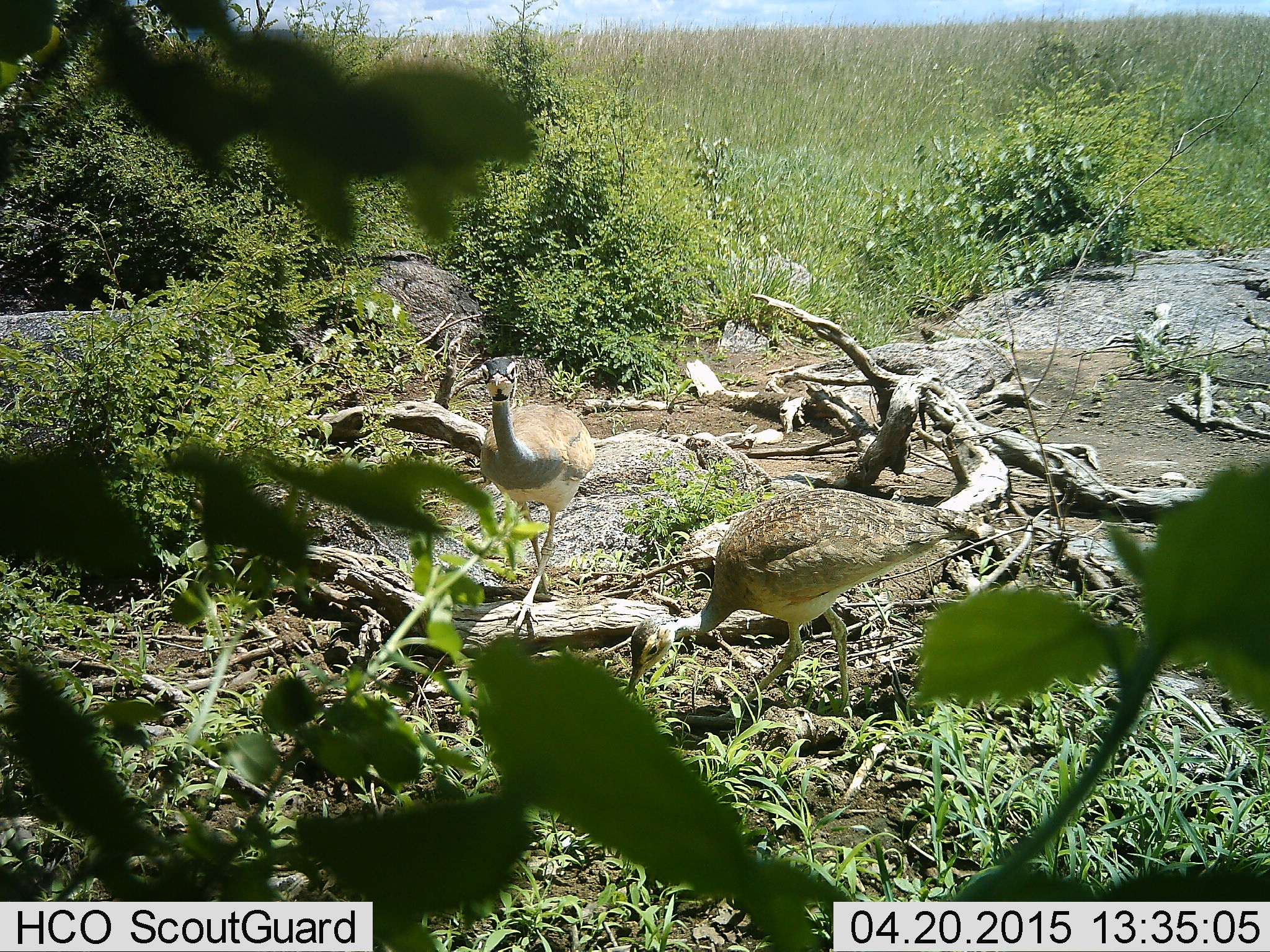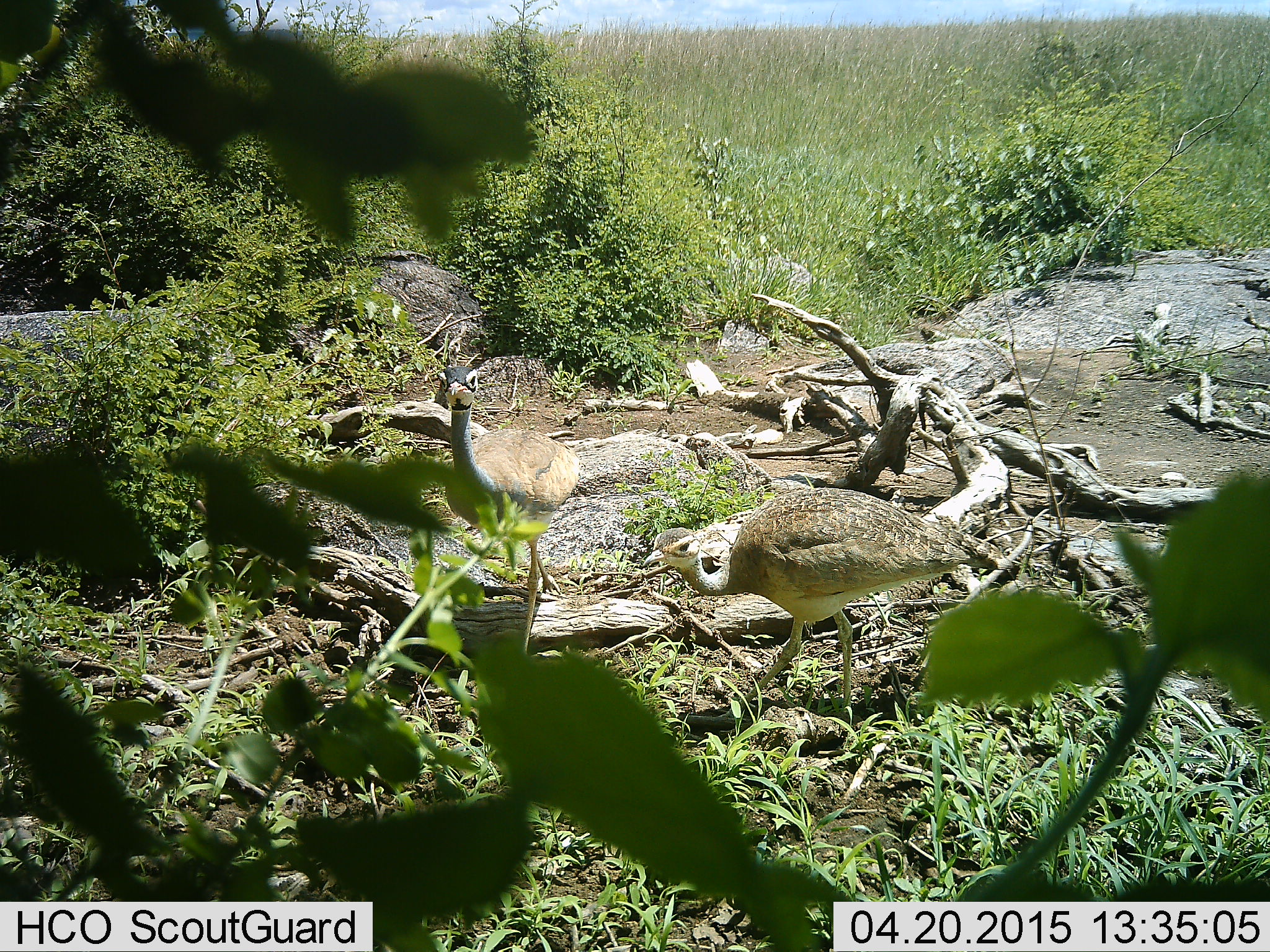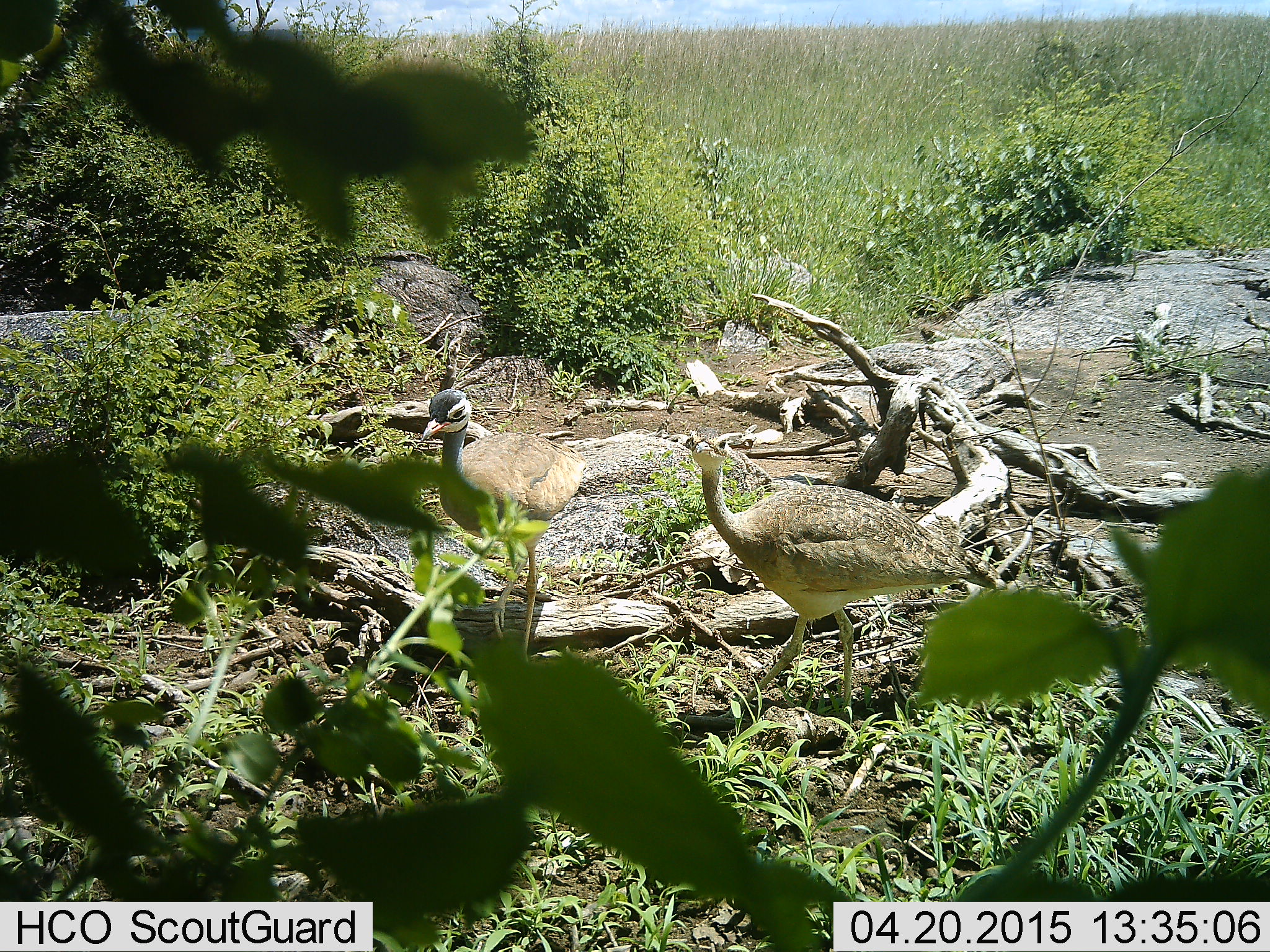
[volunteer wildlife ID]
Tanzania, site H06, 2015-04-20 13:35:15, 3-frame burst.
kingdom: Animalia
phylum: Chordata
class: Aves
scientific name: Aves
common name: bird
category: otherbird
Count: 2.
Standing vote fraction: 30%.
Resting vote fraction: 0%.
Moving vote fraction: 80%.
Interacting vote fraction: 10%.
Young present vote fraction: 0%.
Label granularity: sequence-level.